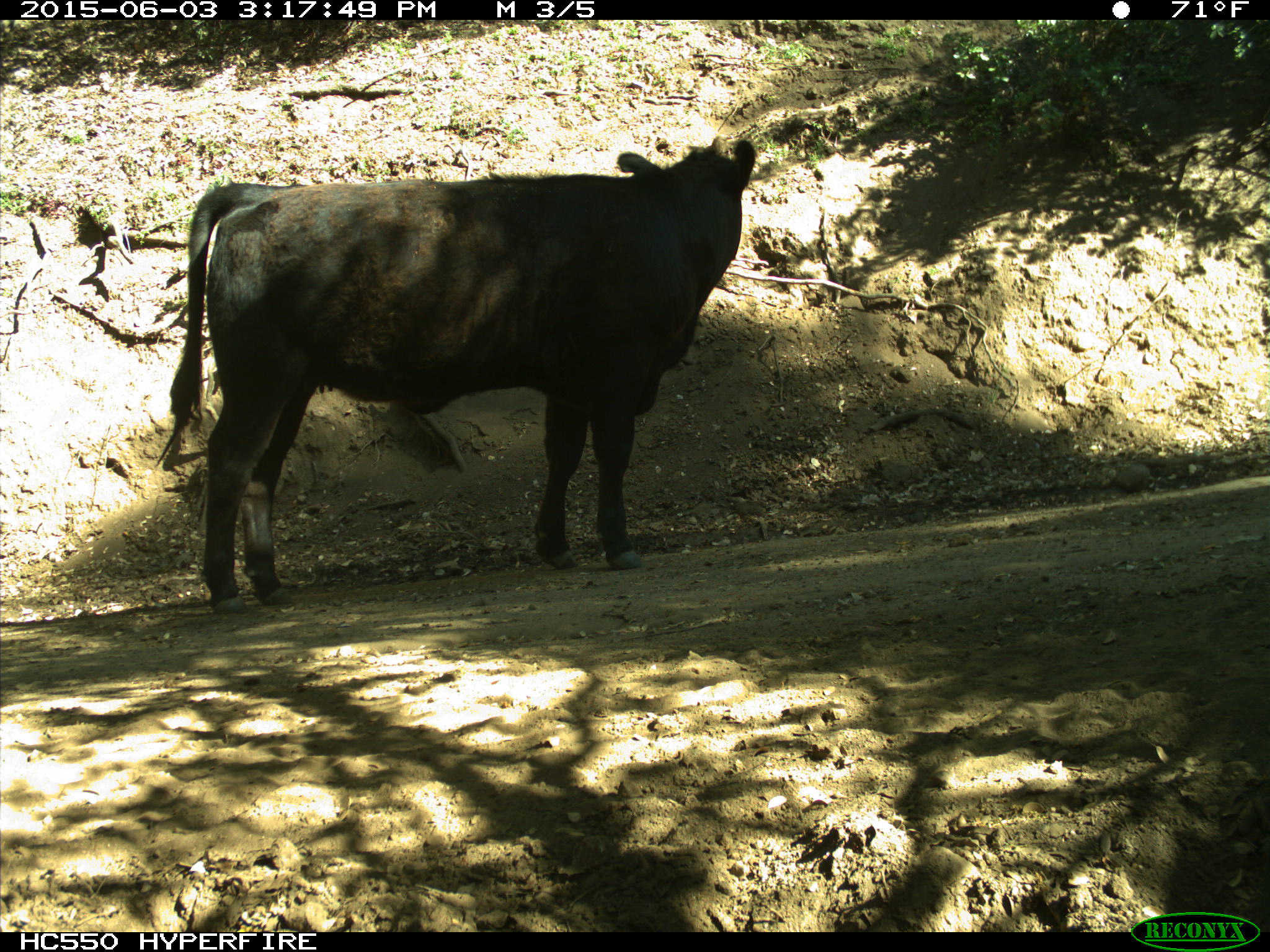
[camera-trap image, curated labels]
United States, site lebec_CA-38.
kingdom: Animalia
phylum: Chordata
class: Mammalia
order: Artiodactyla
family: Bovidae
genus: Bos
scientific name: Bos taurus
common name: domestic cow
Bos taurus (domestic cow).